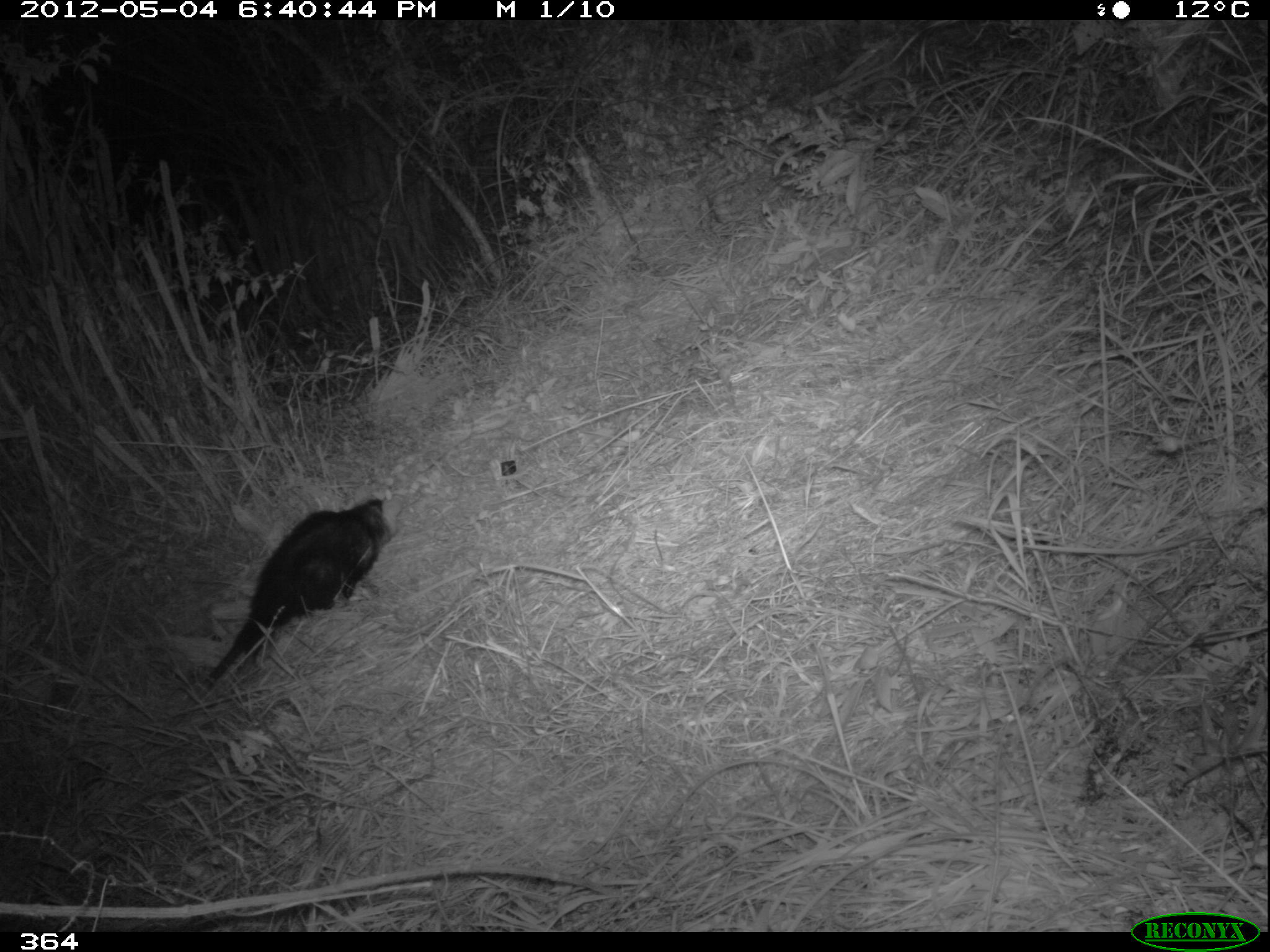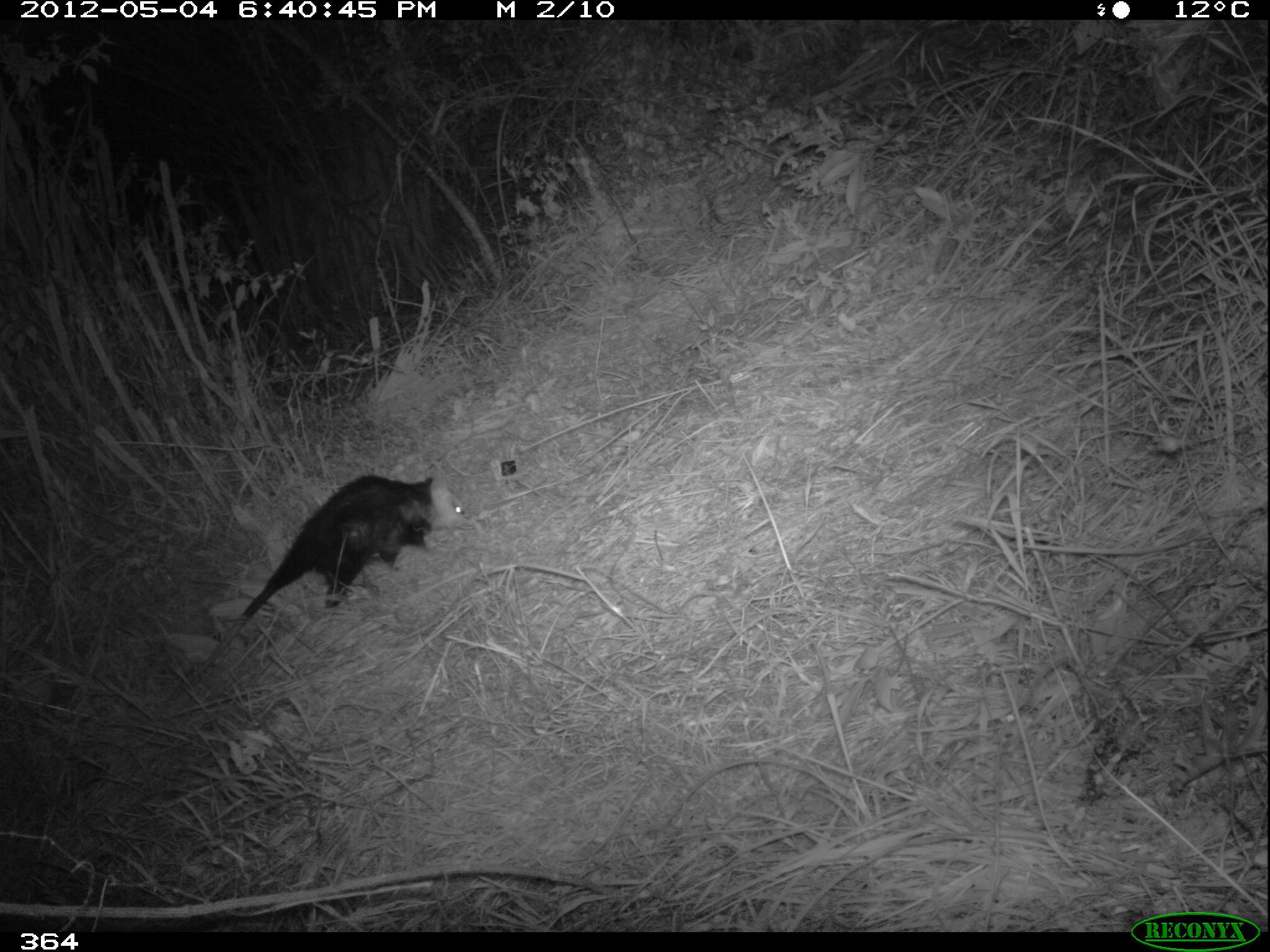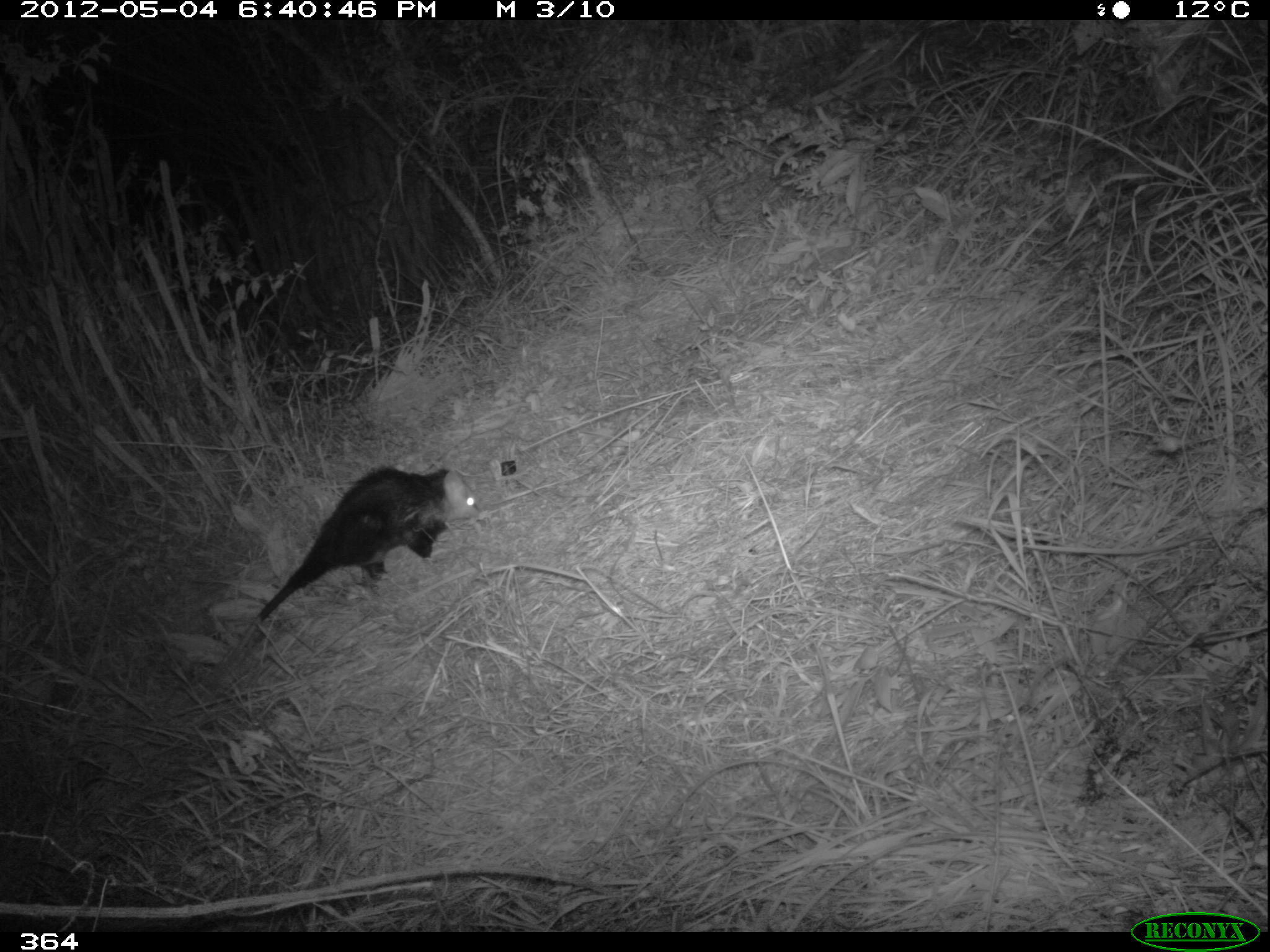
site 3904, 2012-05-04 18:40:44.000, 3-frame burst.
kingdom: Animalia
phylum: Chordata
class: Mammalia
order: Didelphimorphia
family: Didelphidae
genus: Didelphis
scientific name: Didelphis pernigra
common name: andean white-eared opossum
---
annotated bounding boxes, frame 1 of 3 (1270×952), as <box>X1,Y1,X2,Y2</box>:
didelphis pernigra: <box>165,482,402,730</box>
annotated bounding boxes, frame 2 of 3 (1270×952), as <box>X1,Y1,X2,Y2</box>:
didelphis pernigra: <box>154,462,478,720</box>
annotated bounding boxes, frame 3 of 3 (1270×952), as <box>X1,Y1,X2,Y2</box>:
didelphis pernigra: <box>201,462,484,708</box>